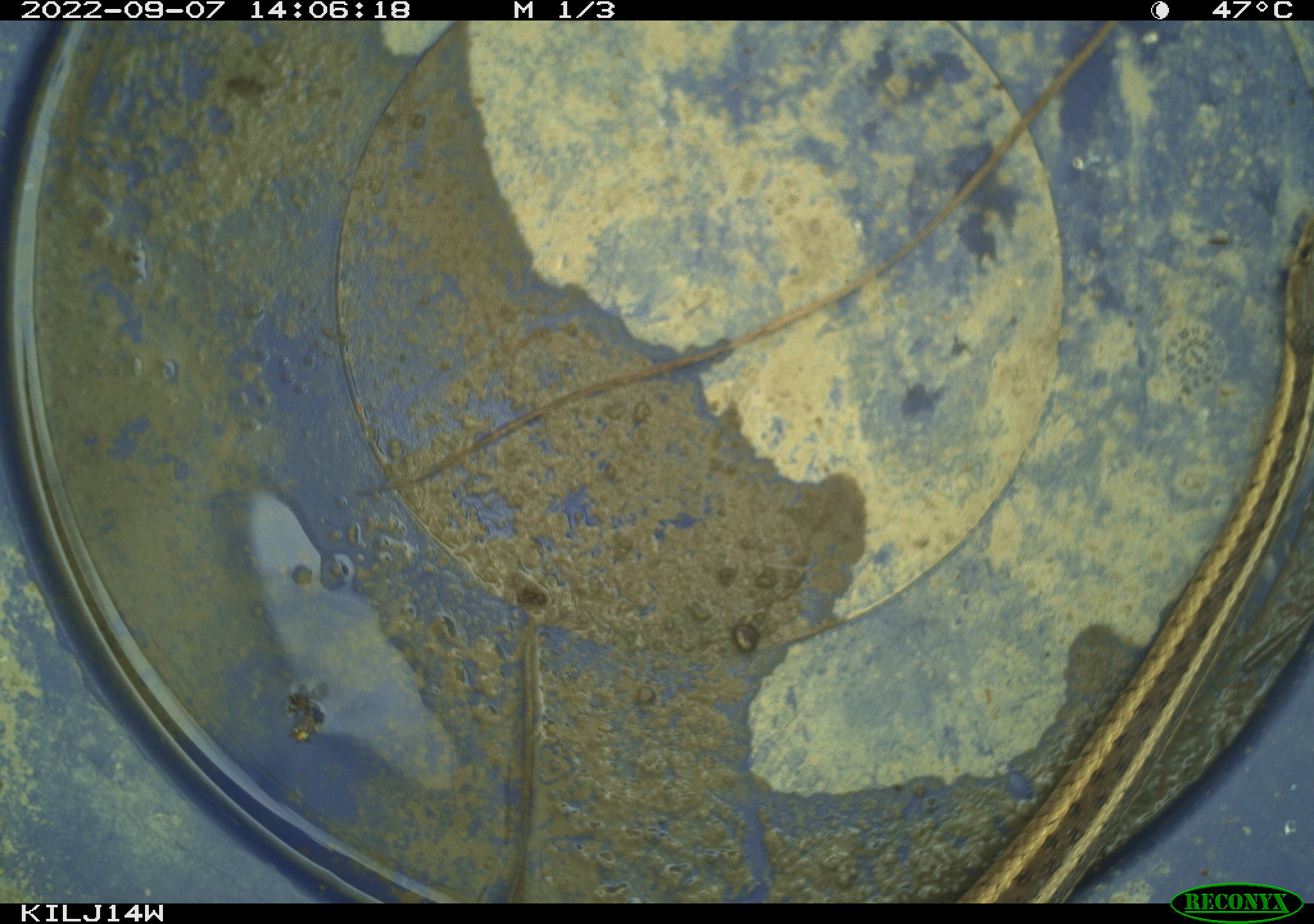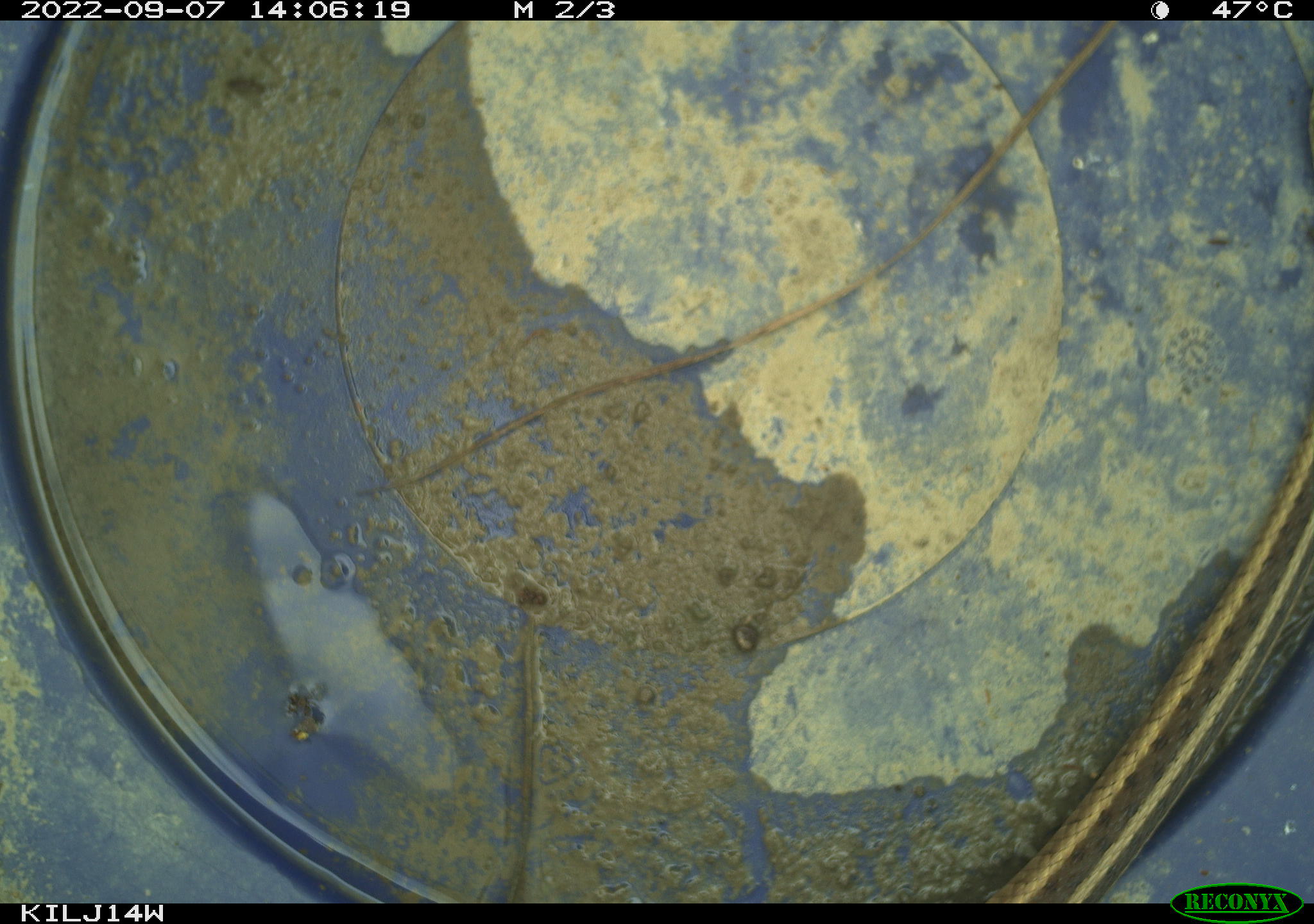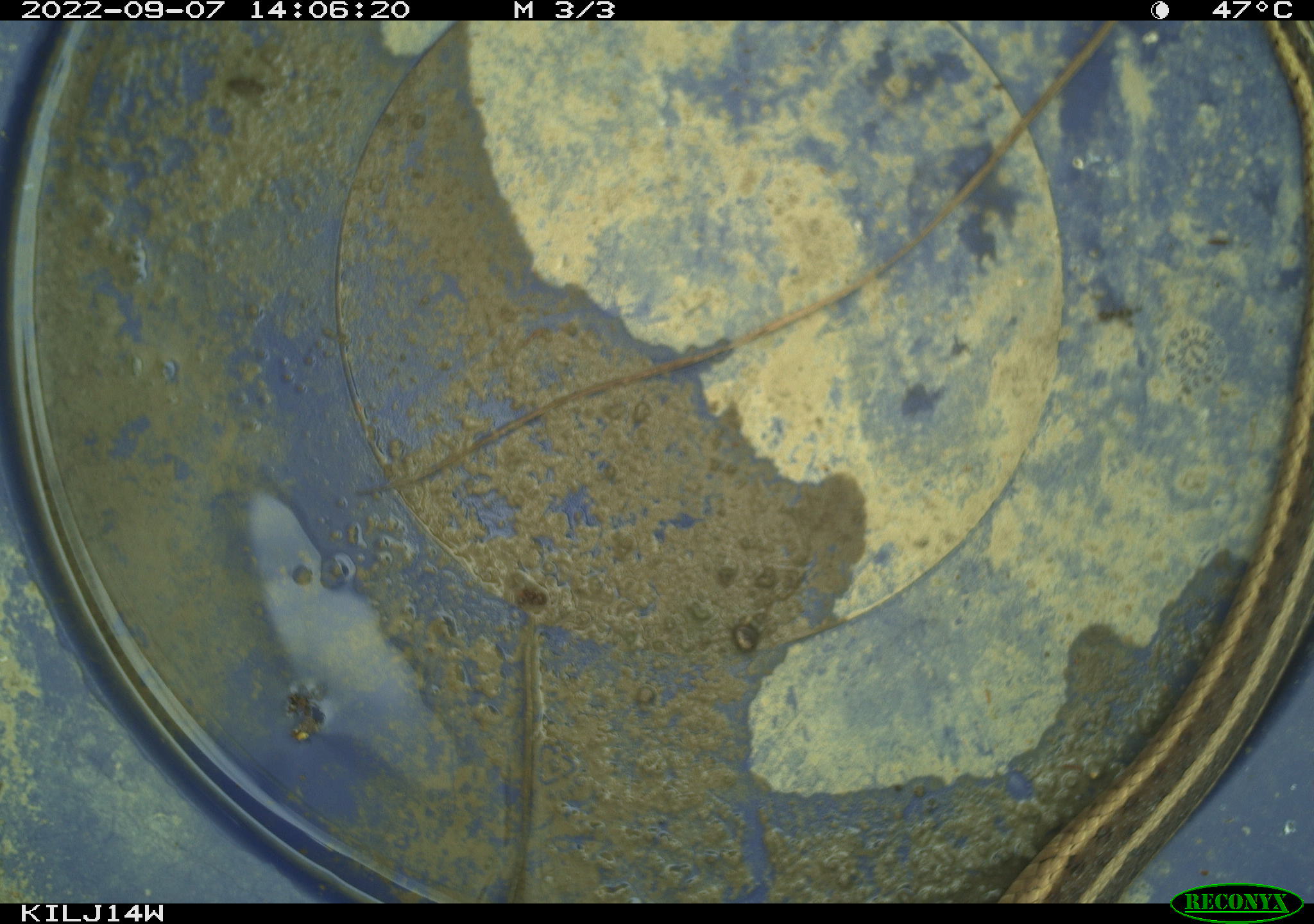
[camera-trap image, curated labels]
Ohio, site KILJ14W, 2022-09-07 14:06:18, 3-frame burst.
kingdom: Animalia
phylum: Chordata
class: Reptilia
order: Squamata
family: Colubridae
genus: Thamnophis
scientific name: Thamnophis sirtalis sirtalis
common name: eastern gartersnake